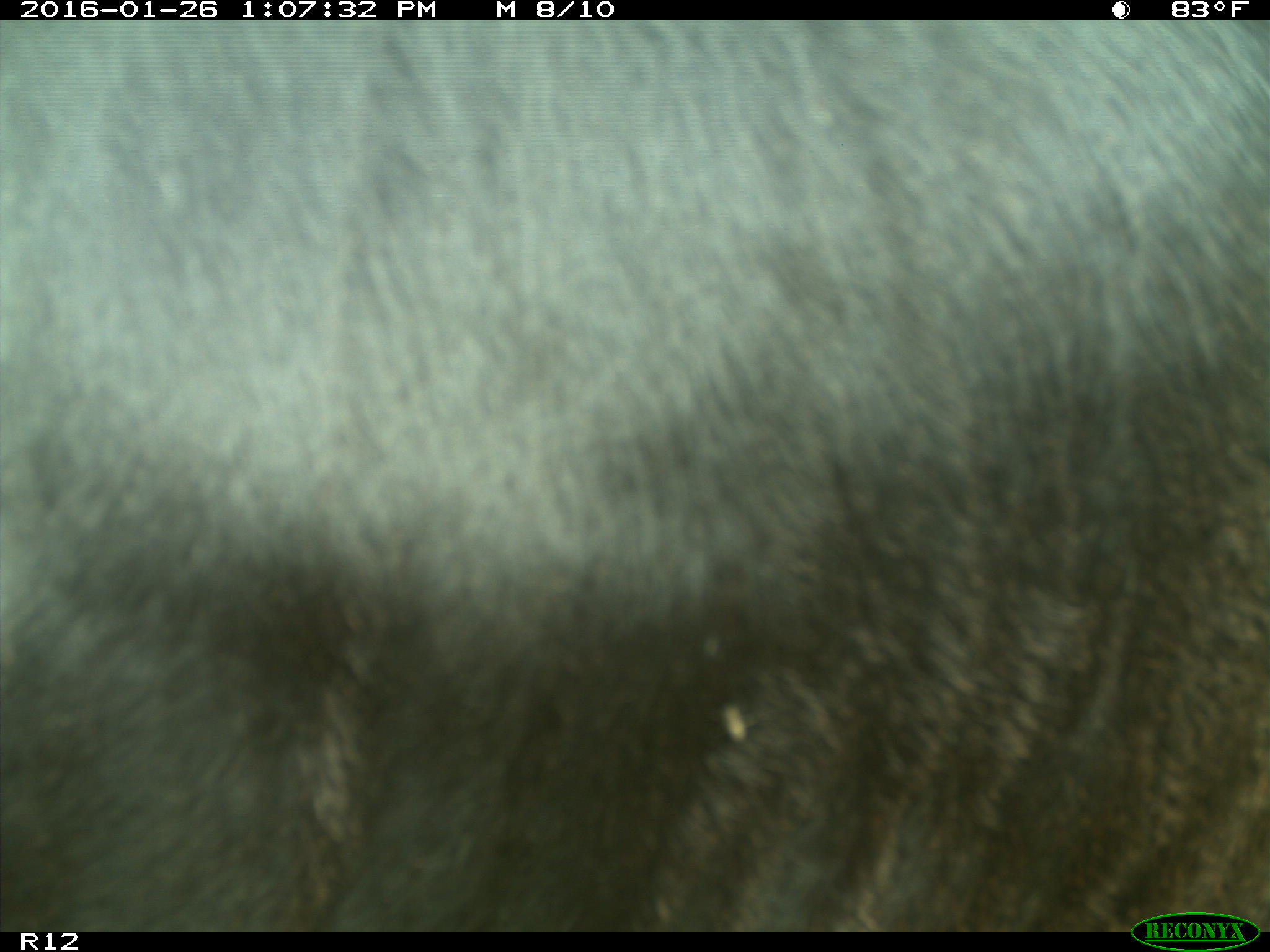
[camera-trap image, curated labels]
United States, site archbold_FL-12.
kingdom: Animalia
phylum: Chordata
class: Mammalia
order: Artiodactyla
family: Bovidae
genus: Bos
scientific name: Bos taurus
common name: domestic cow